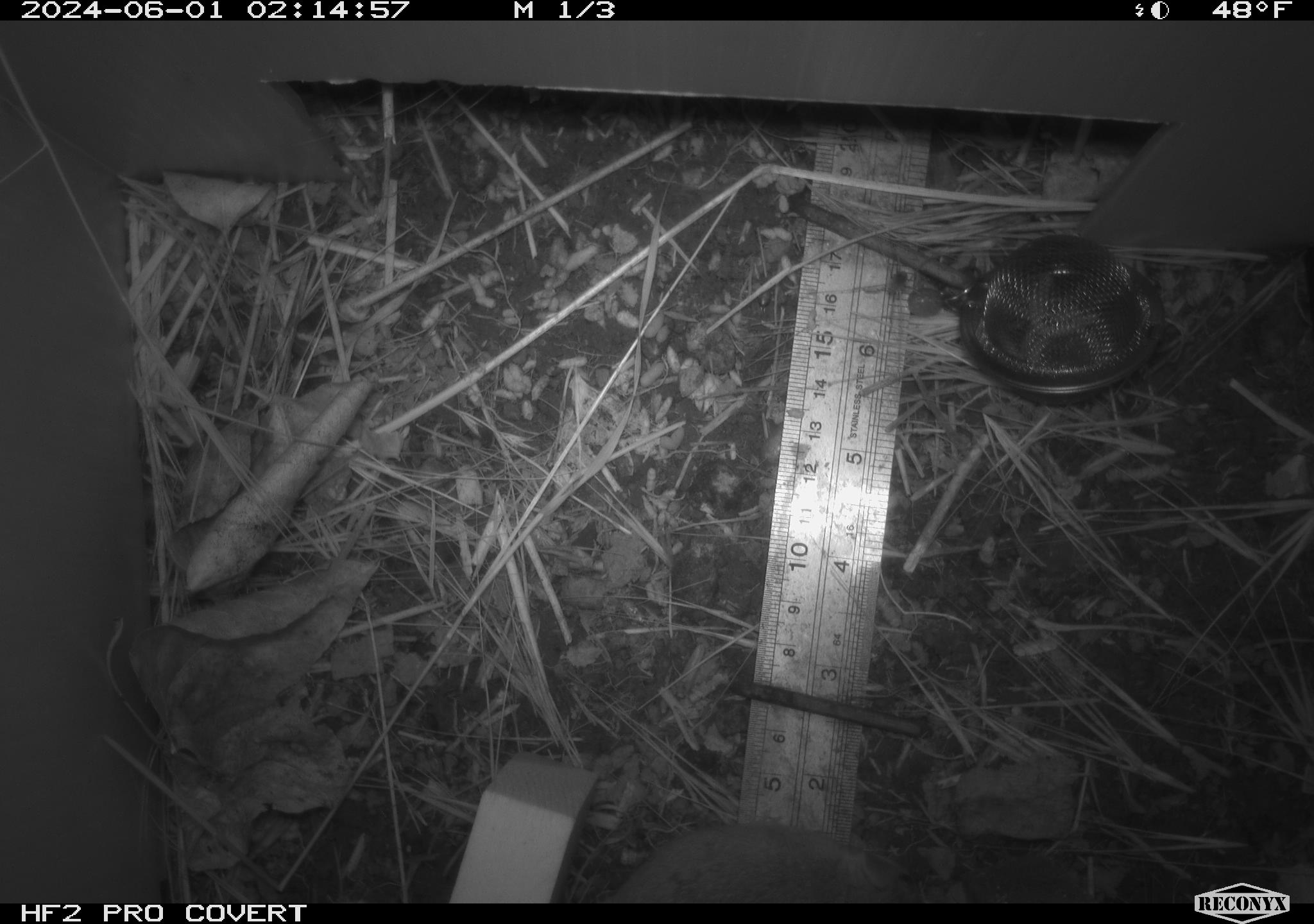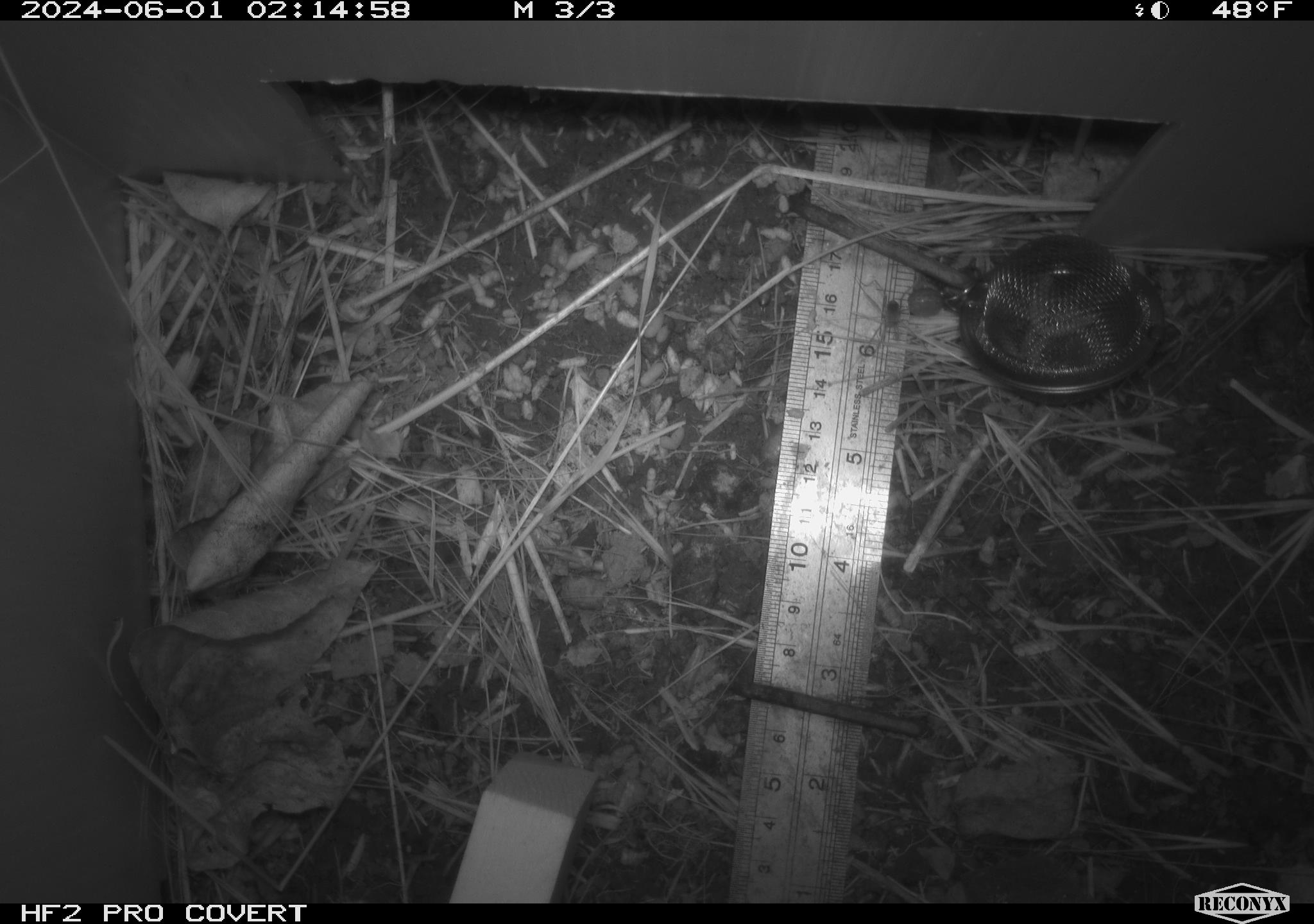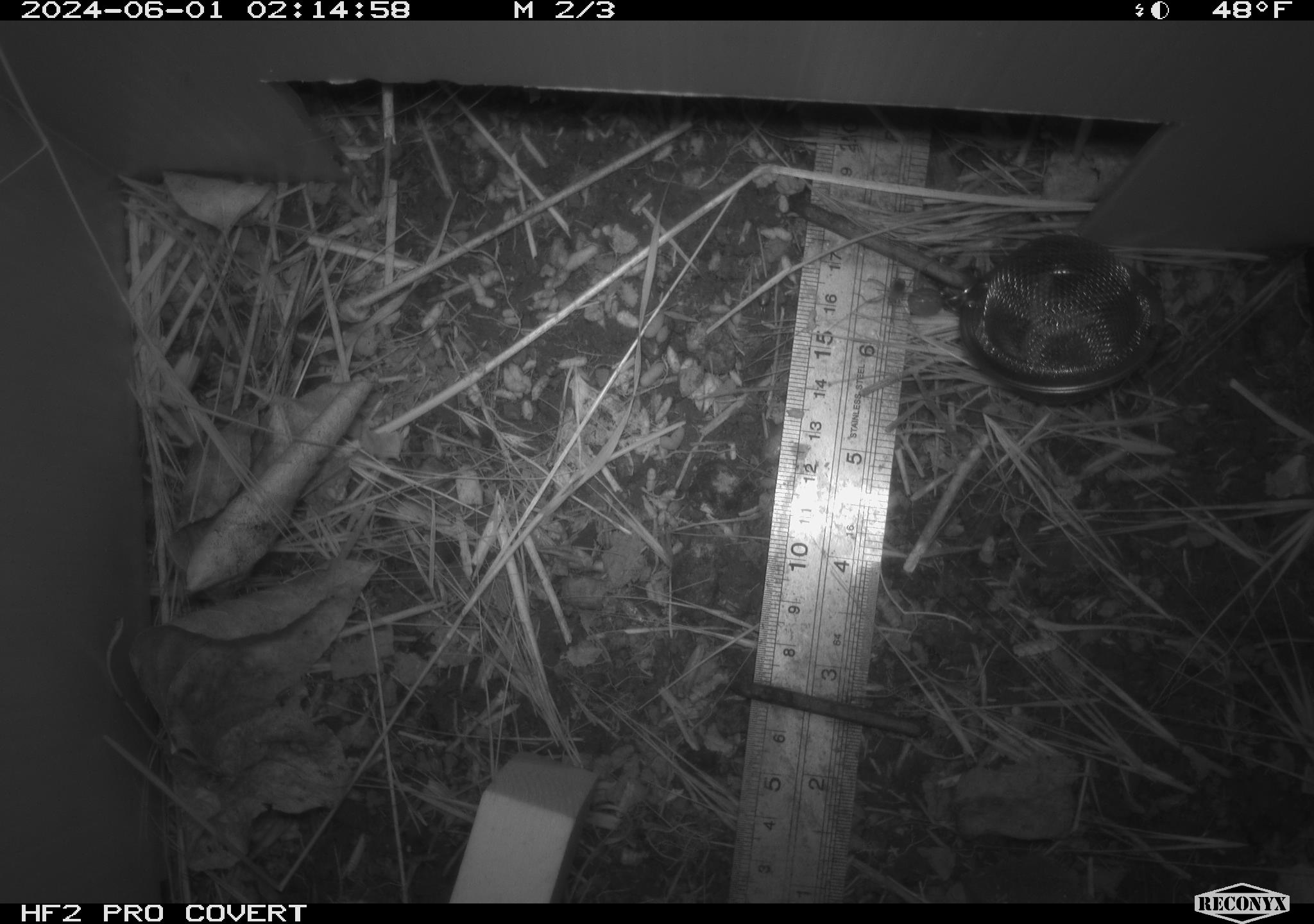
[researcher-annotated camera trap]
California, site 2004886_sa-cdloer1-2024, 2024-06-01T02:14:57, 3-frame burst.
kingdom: Animalia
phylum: Chordata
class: Mammalia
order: Rodentia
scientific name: Rodentia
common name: mouse species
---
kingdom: Animalia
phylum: Arthropoda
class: Arachnida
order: Araneae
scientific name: Araneae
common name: spider